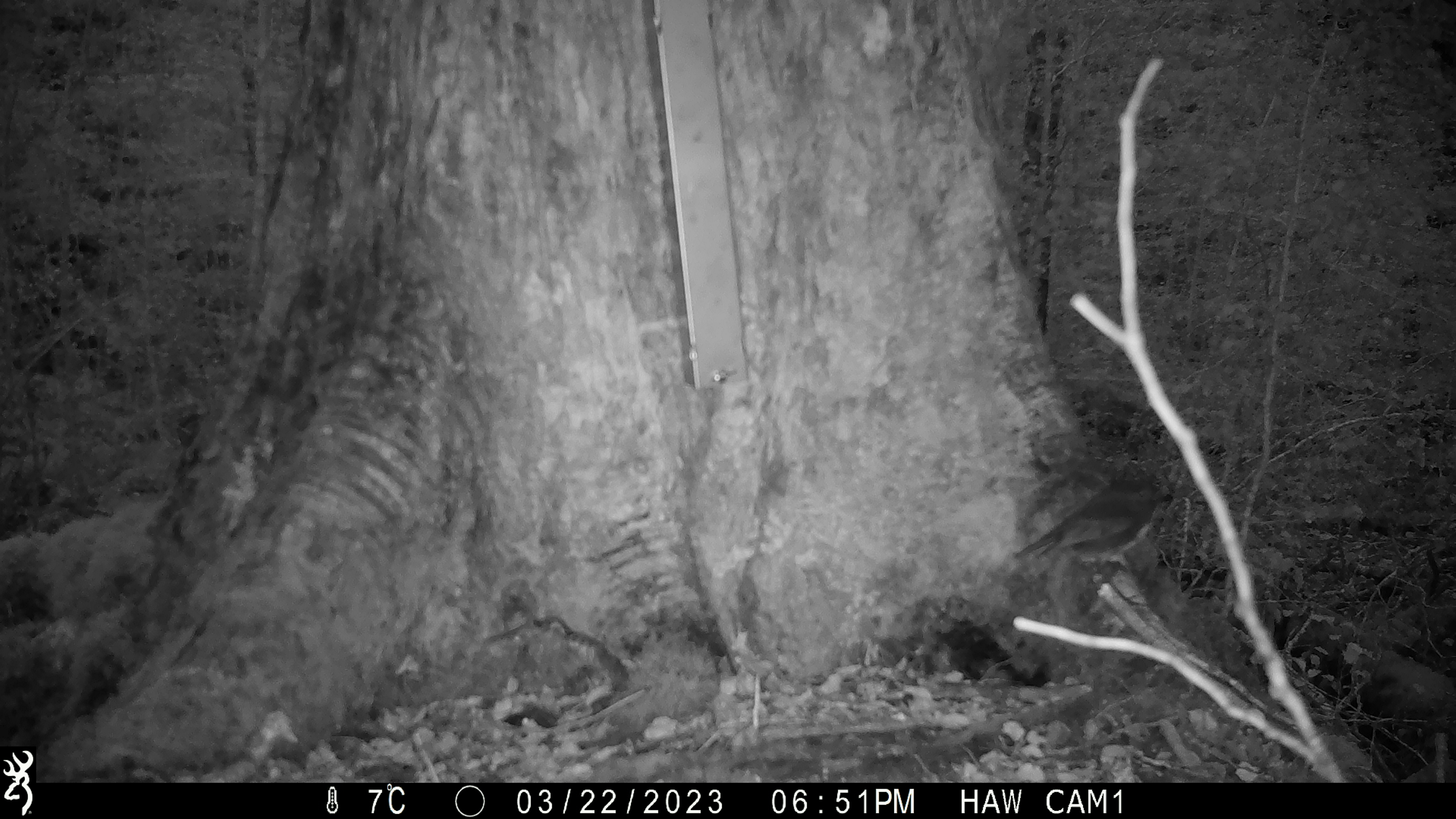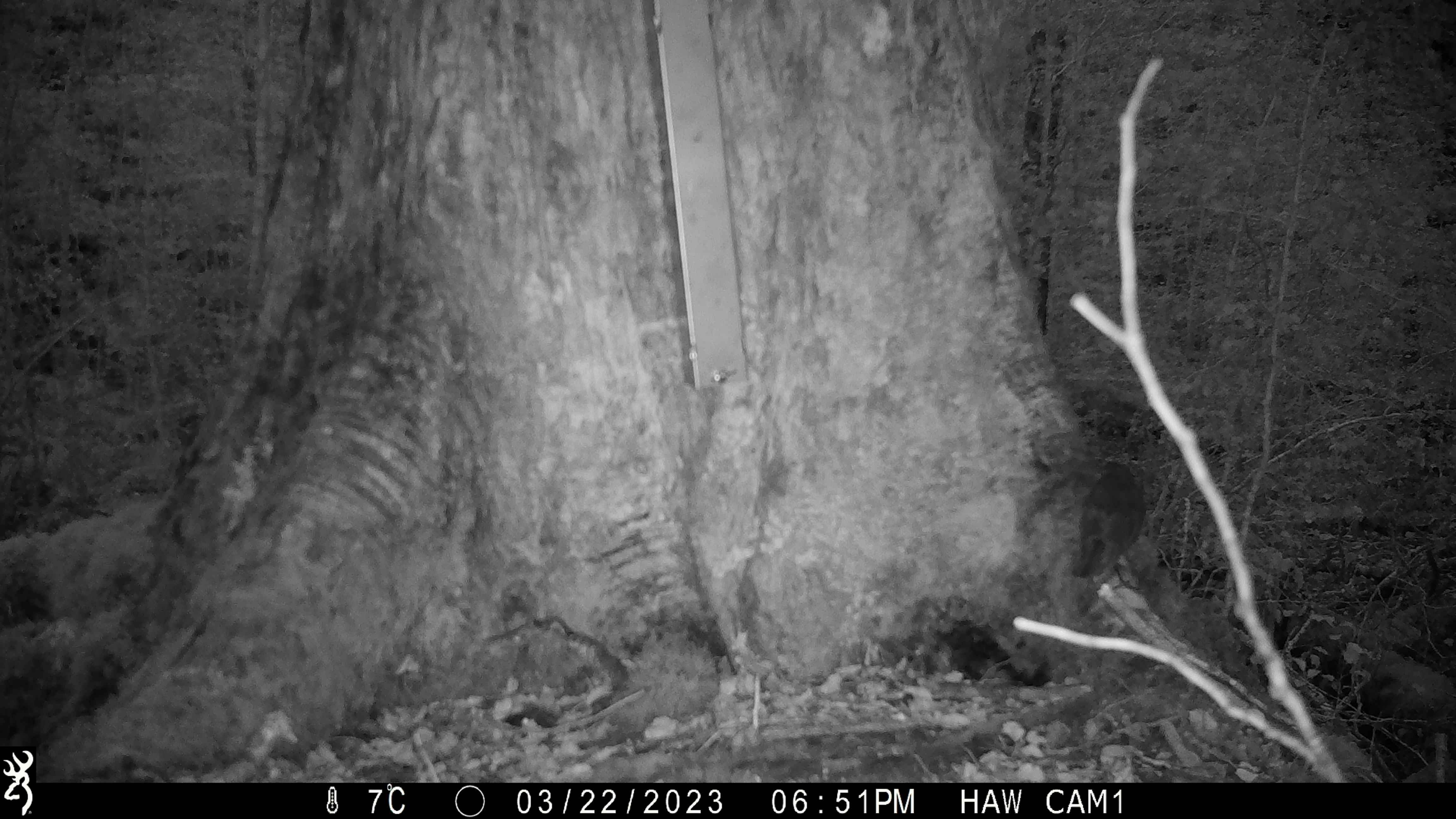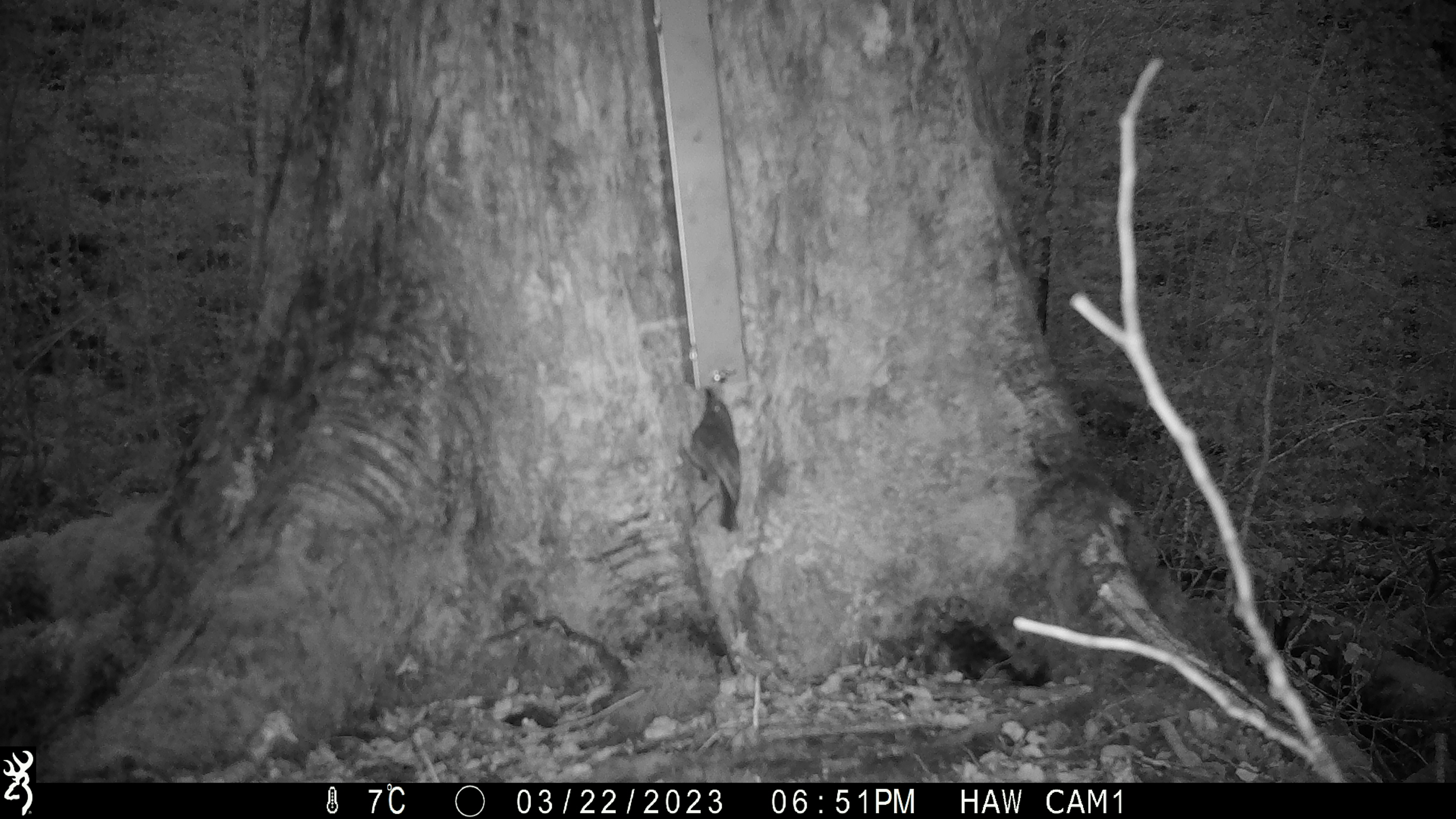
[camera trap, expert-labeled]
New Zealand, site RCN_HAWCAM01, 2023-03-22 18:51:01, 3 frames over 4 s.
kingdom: Animalia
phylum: Chordata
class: Aves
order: Passeriformes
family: Petroicidae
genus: Petroica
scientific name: Petroica australis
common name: new zealand robin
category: robin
Robin (new zealand robin) (Petroica australis).